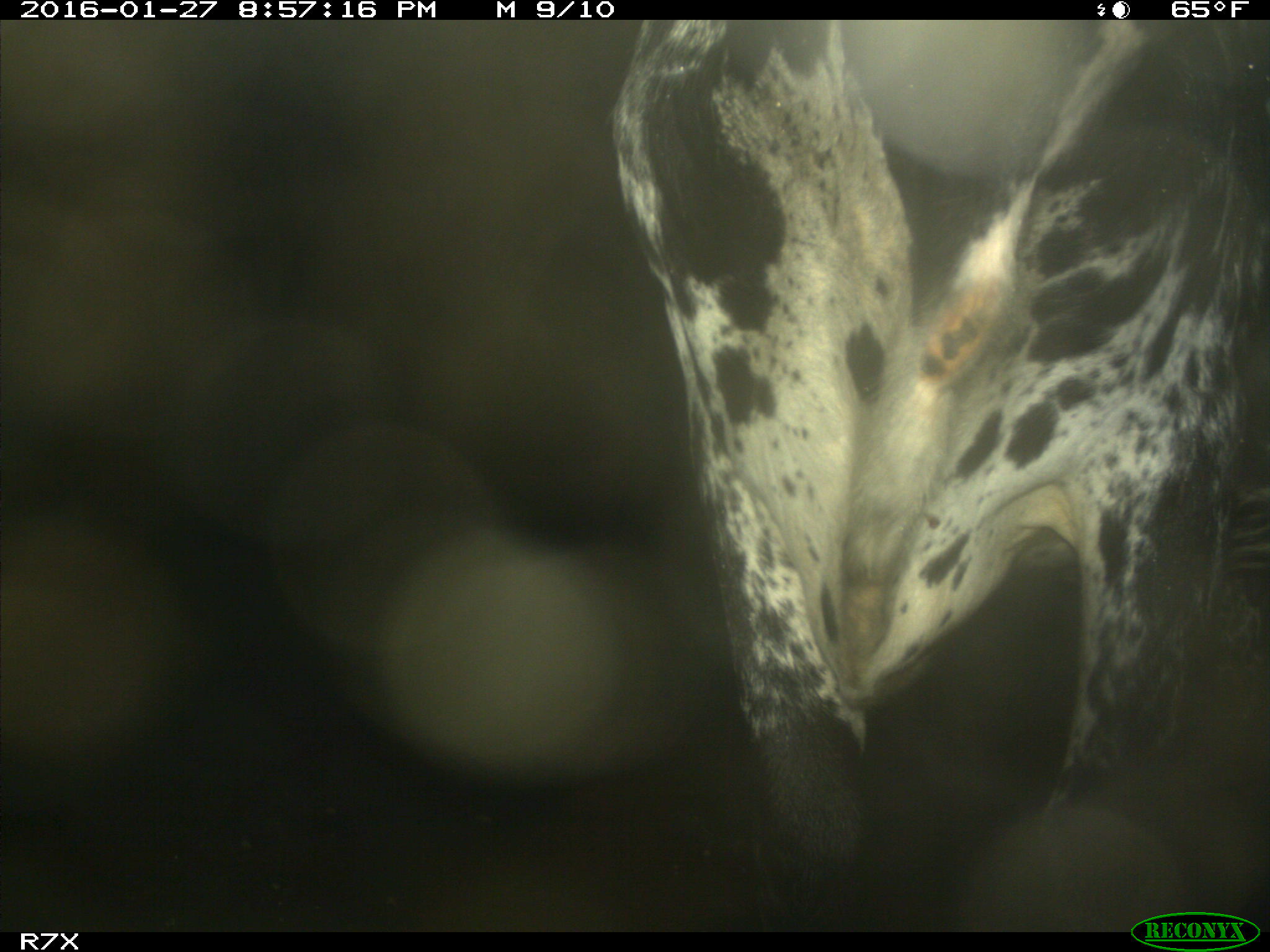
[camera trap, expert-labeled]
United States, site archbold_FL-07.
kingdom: Animalia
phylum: Chordata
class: Mammalia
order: Artiodactyla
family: Bovidae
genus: Bos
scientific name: Bos taurus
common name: domestic cow